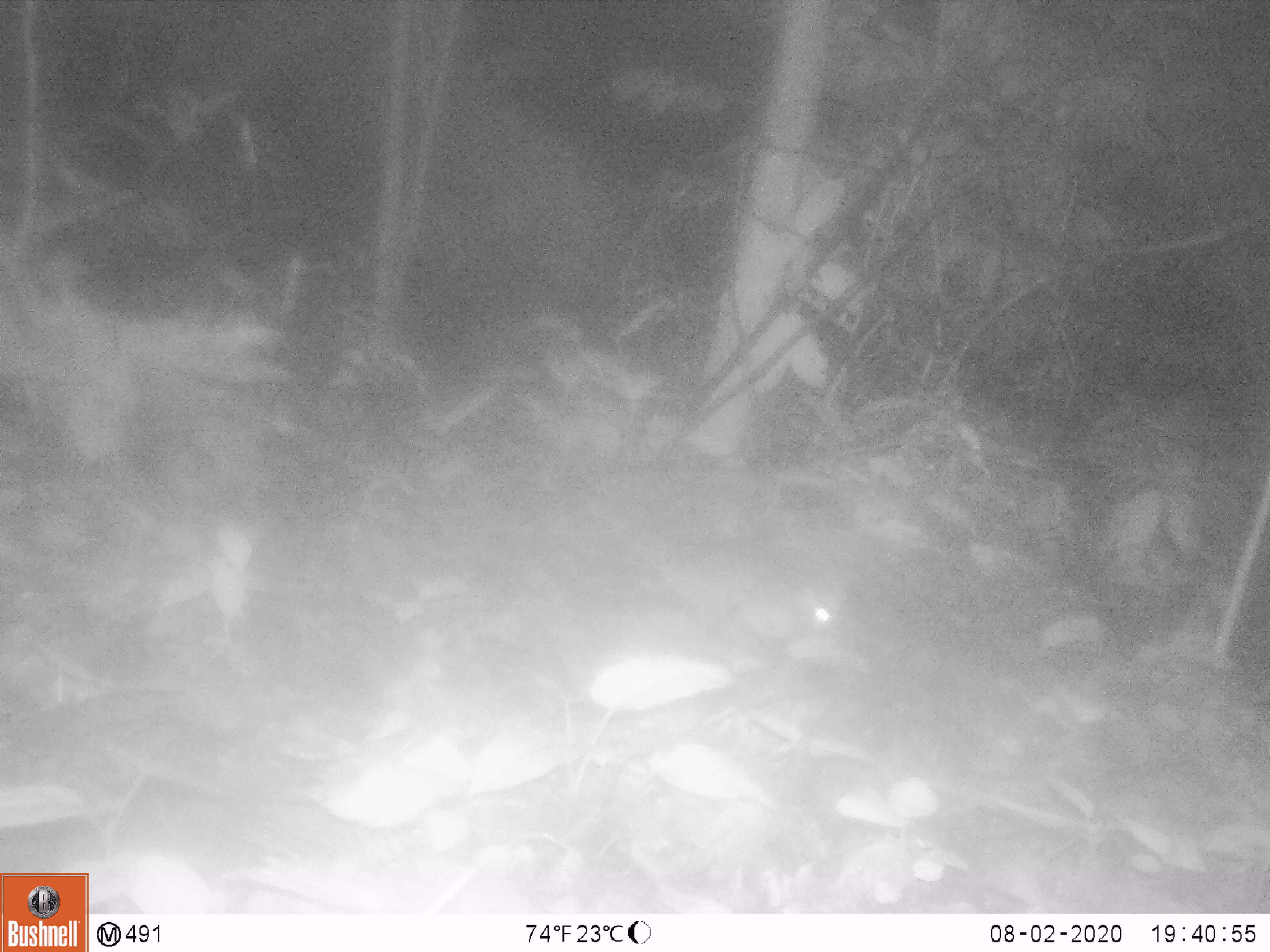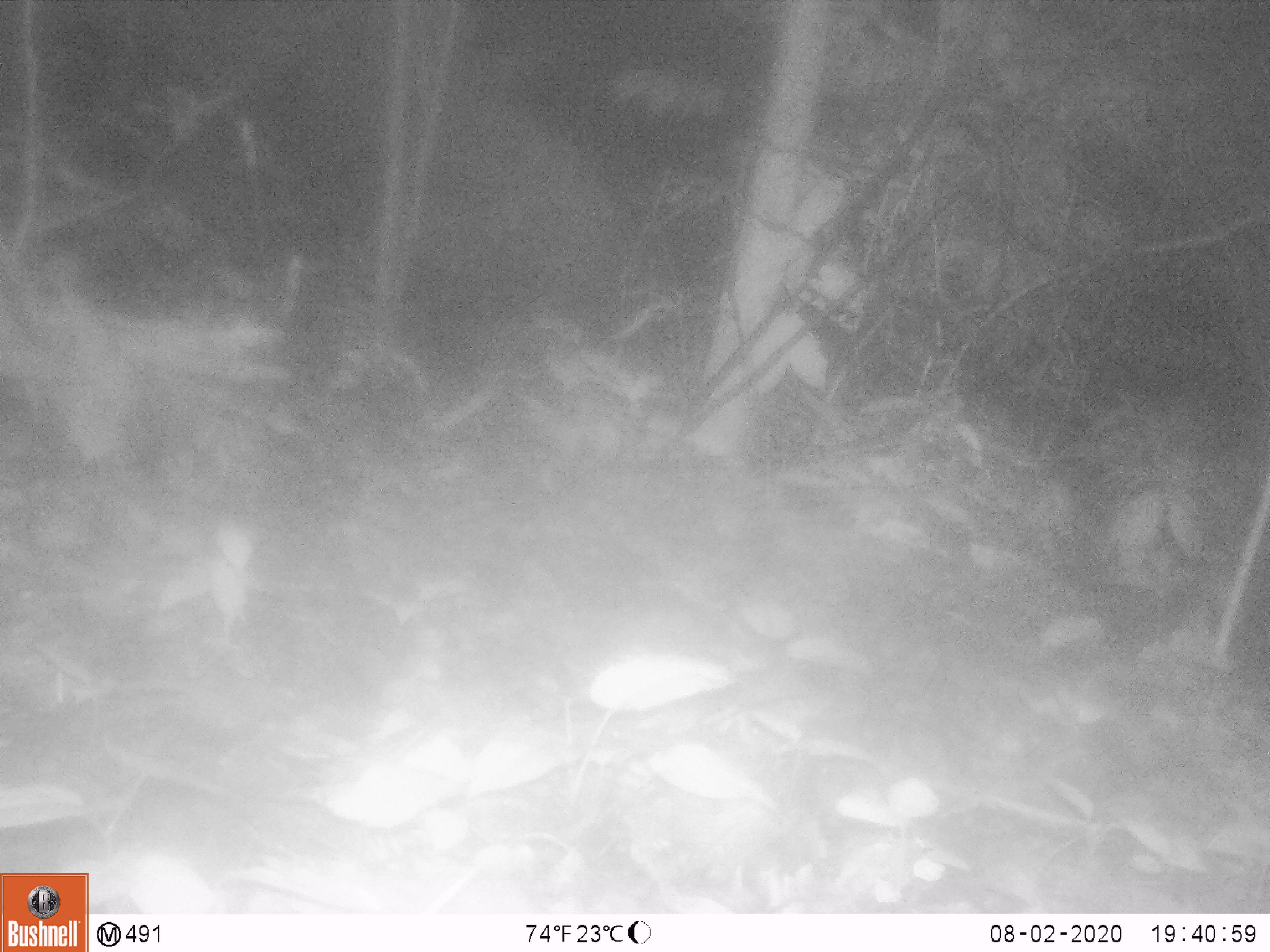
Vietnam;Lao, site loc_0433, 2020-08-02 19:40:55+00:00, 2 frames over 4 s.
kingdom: Animalia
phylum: Chordata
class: Mammalia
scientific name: Mammalia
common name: mammal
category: unidentified small mammal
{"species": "unidentified small mammal (mammal) (Mammalia)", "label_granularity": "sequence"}